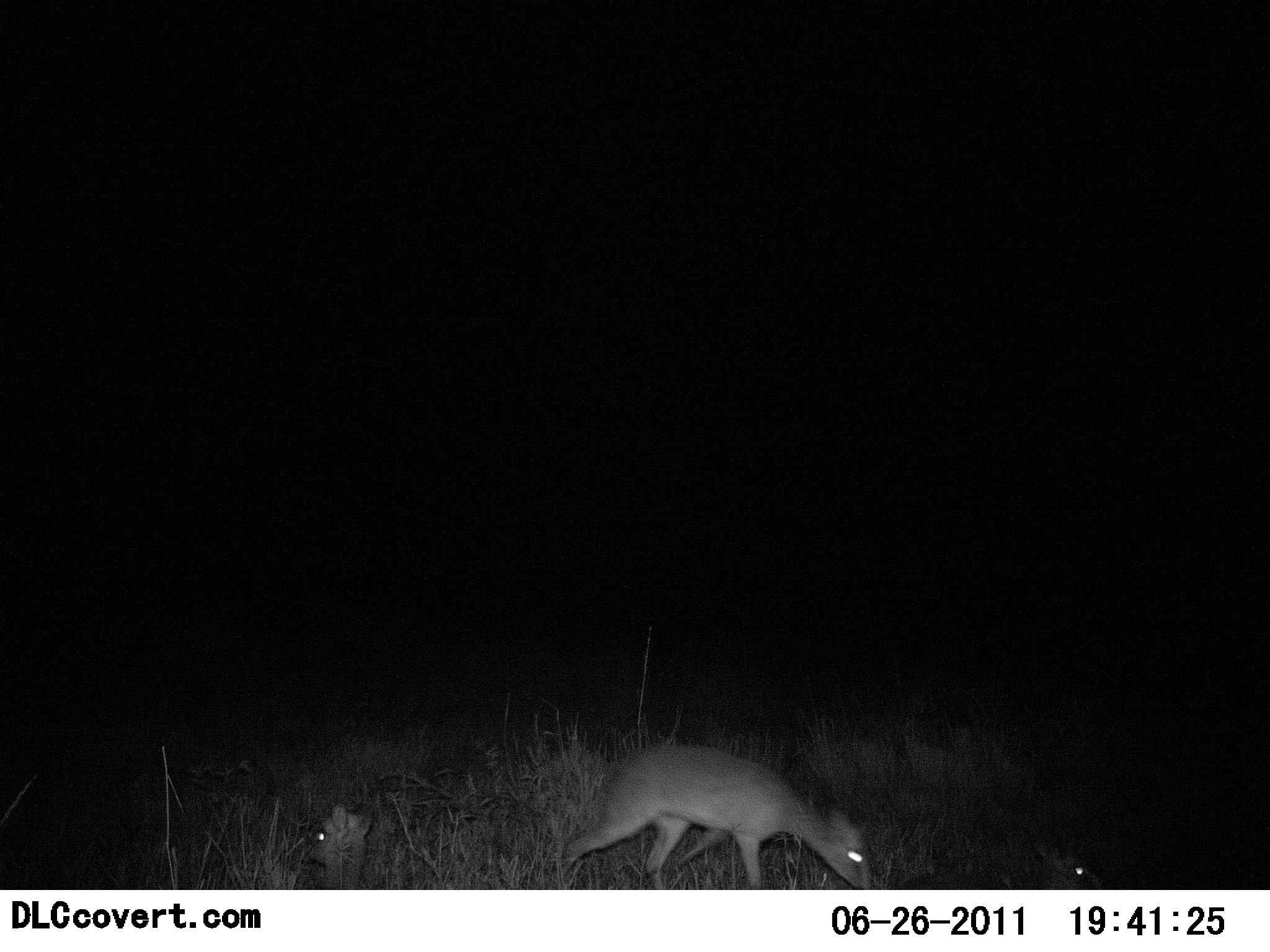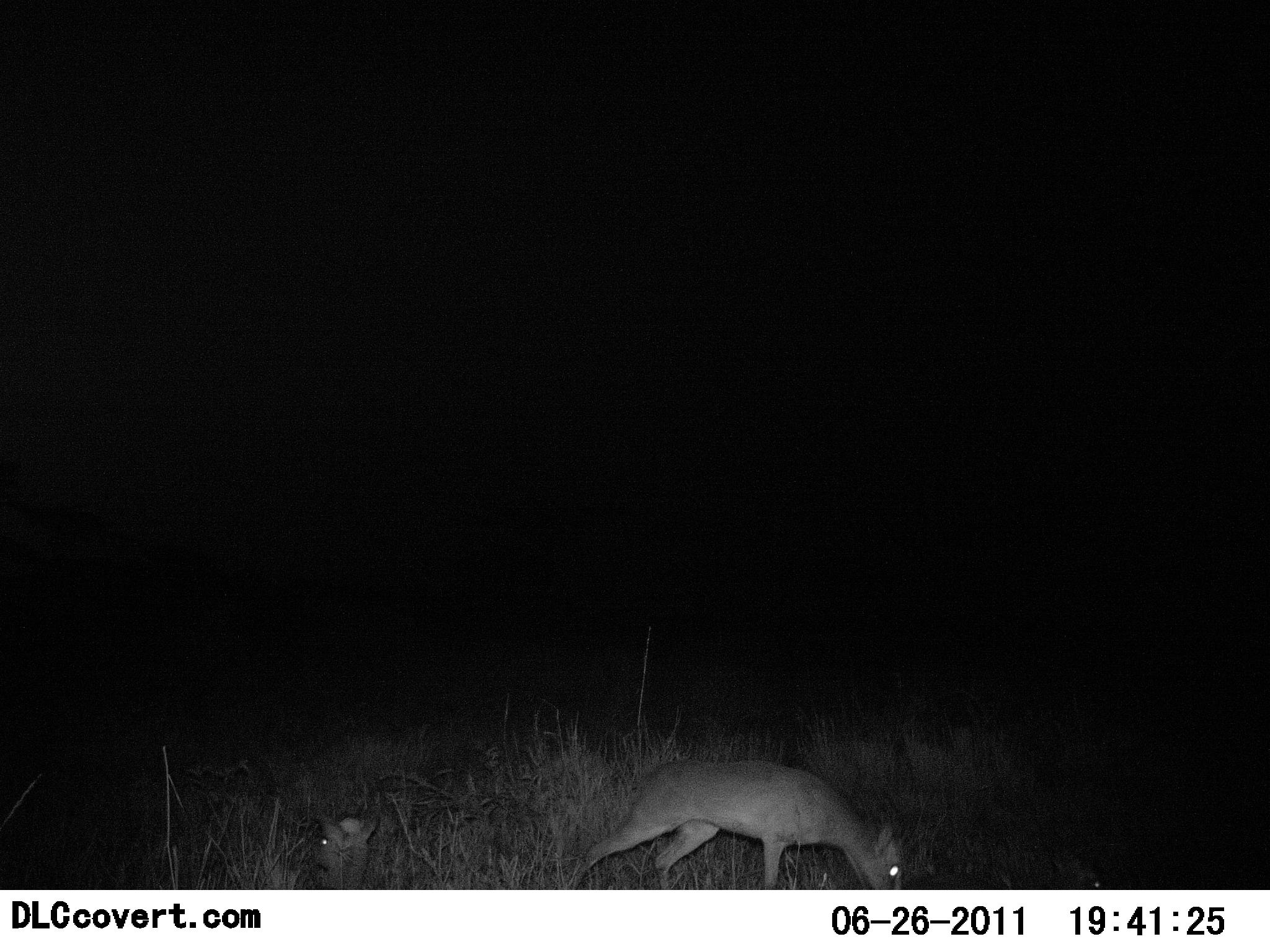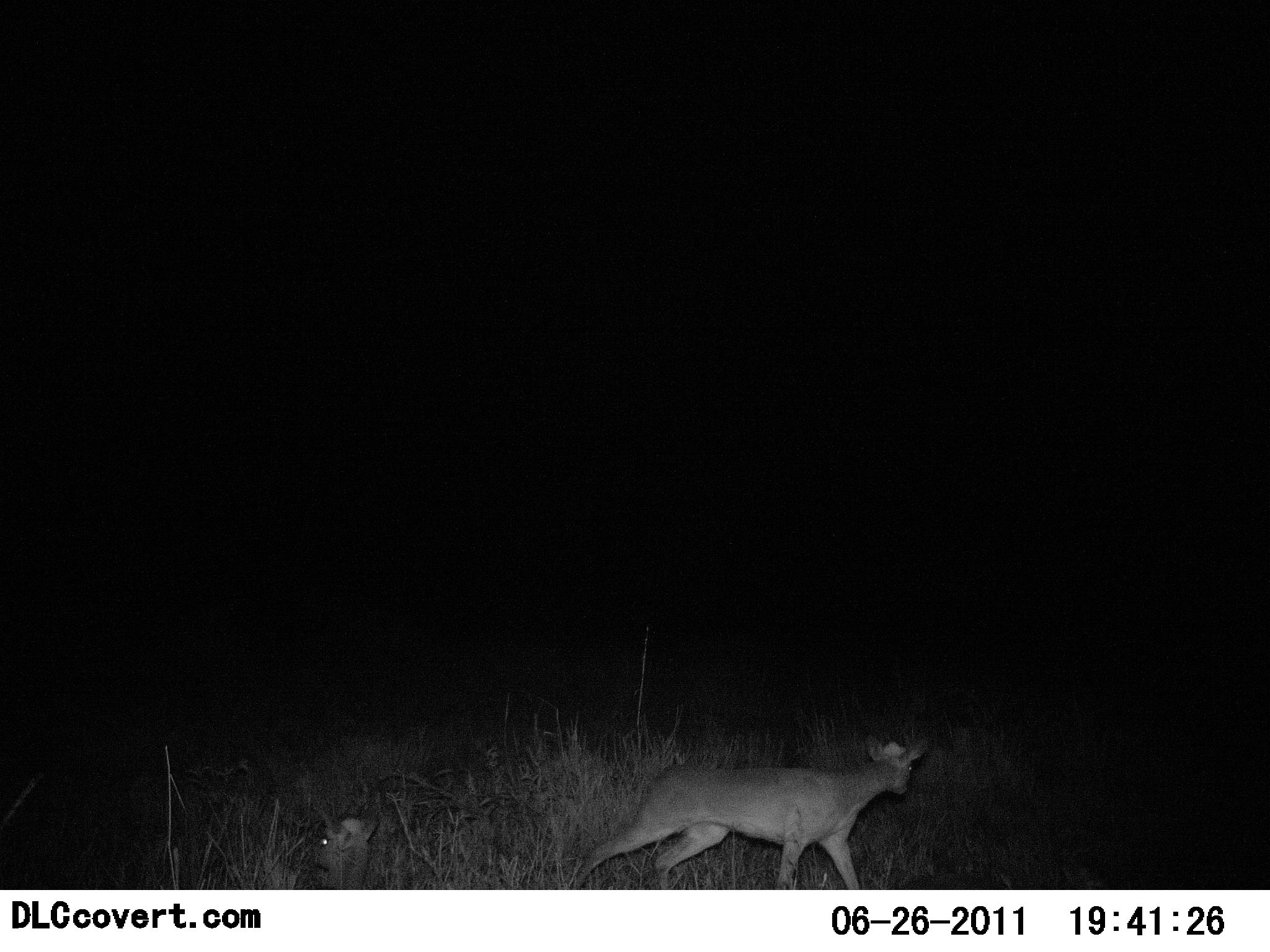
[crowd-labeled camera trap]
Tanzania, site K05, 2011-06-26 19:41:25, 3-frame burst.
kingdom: Animalia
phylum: Chordata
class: Mammalia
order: Artiodactyla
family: Bovidae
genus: Madoqua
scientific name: Madoqua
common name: dikdik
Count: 3.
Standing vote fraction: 9%.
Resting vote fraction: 55%.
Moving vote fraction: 45%.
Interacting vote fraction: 0%.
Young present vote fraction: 9%.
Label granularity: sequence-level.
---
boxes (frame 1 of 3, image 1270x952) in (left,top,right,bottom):
animal: (550,738,872,890); (307,801,375,889)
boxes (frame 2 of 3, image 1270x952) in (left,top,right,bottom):
animal: (572,755,910,890); (305,812,379,891)